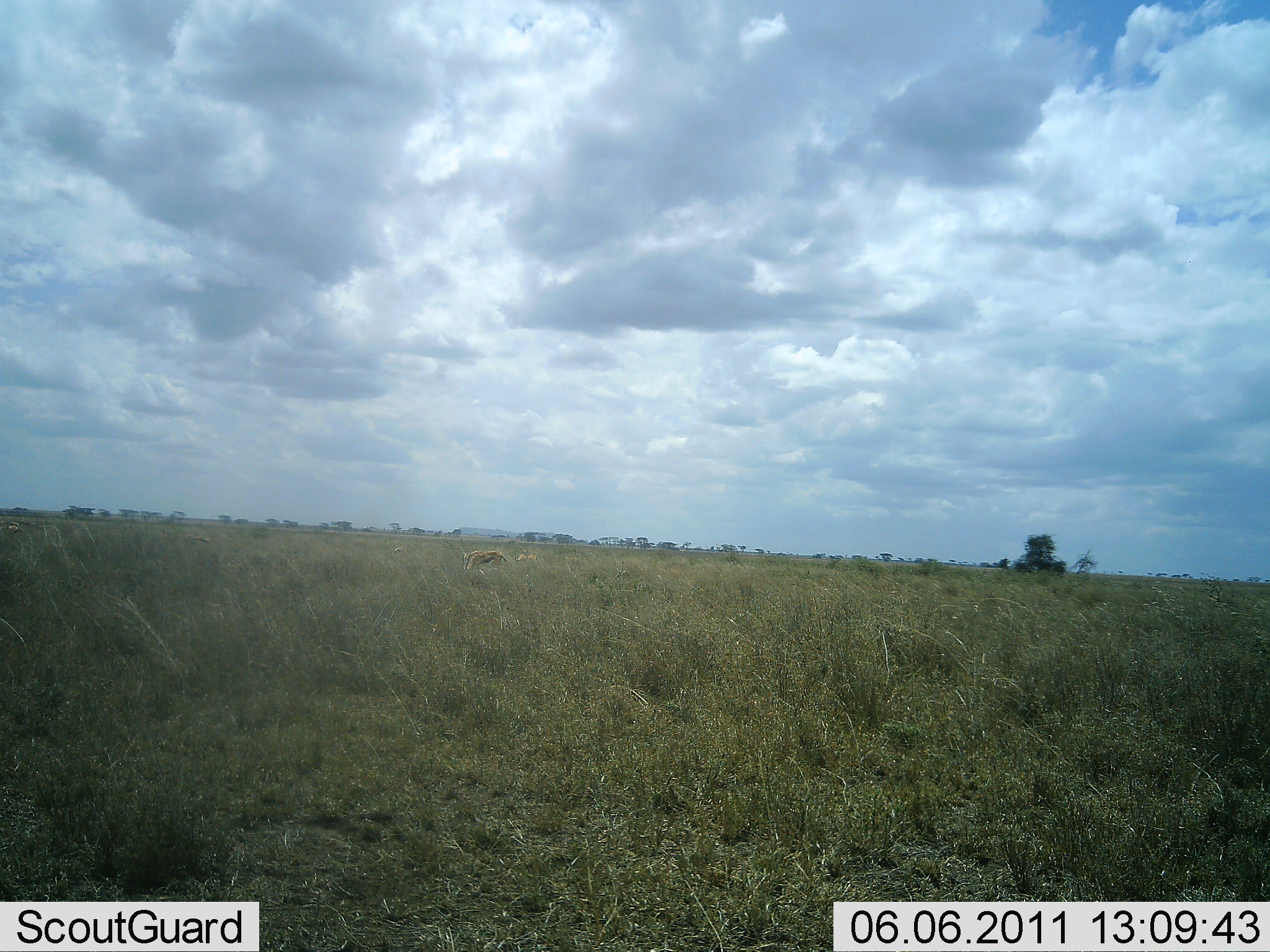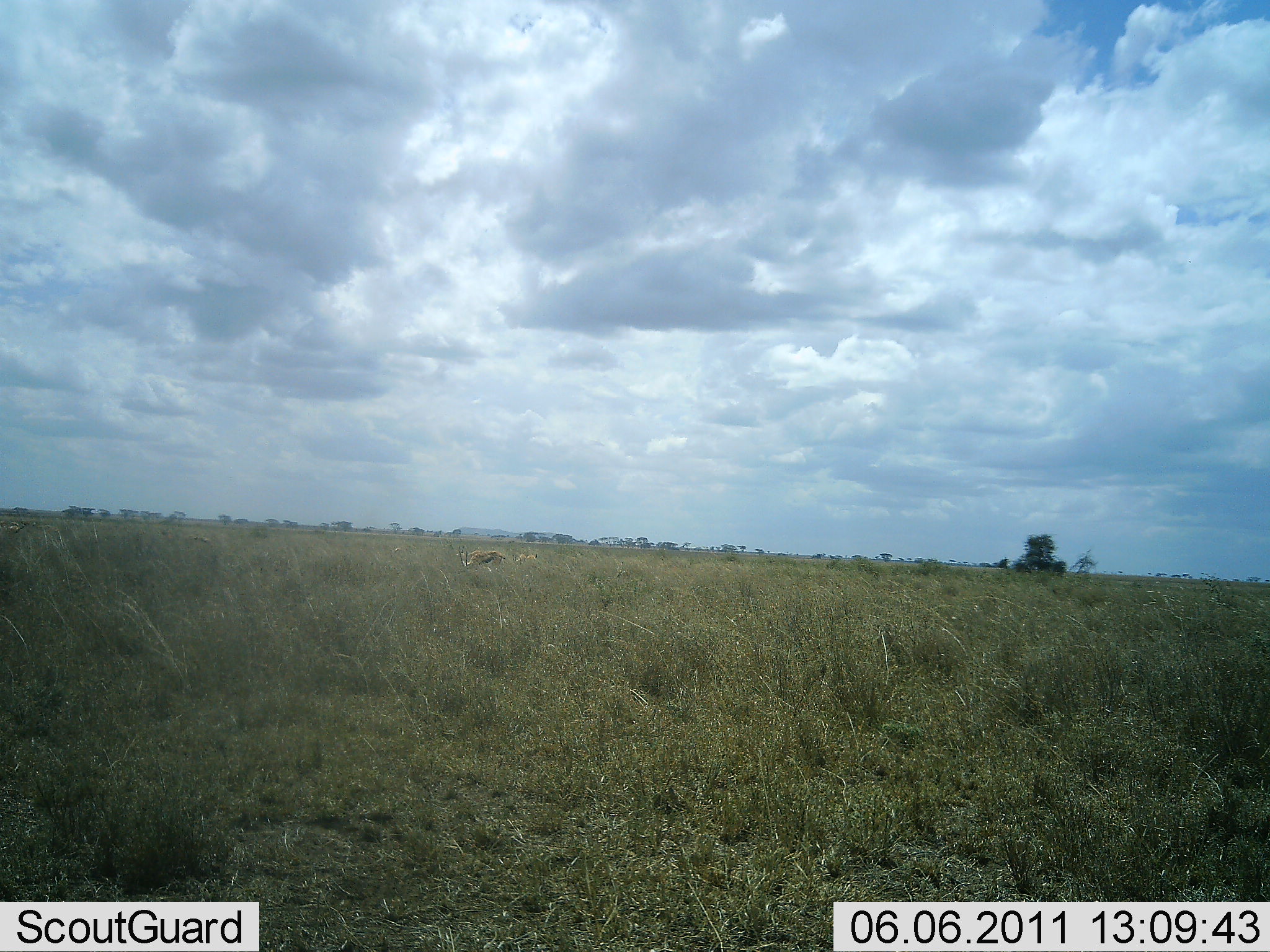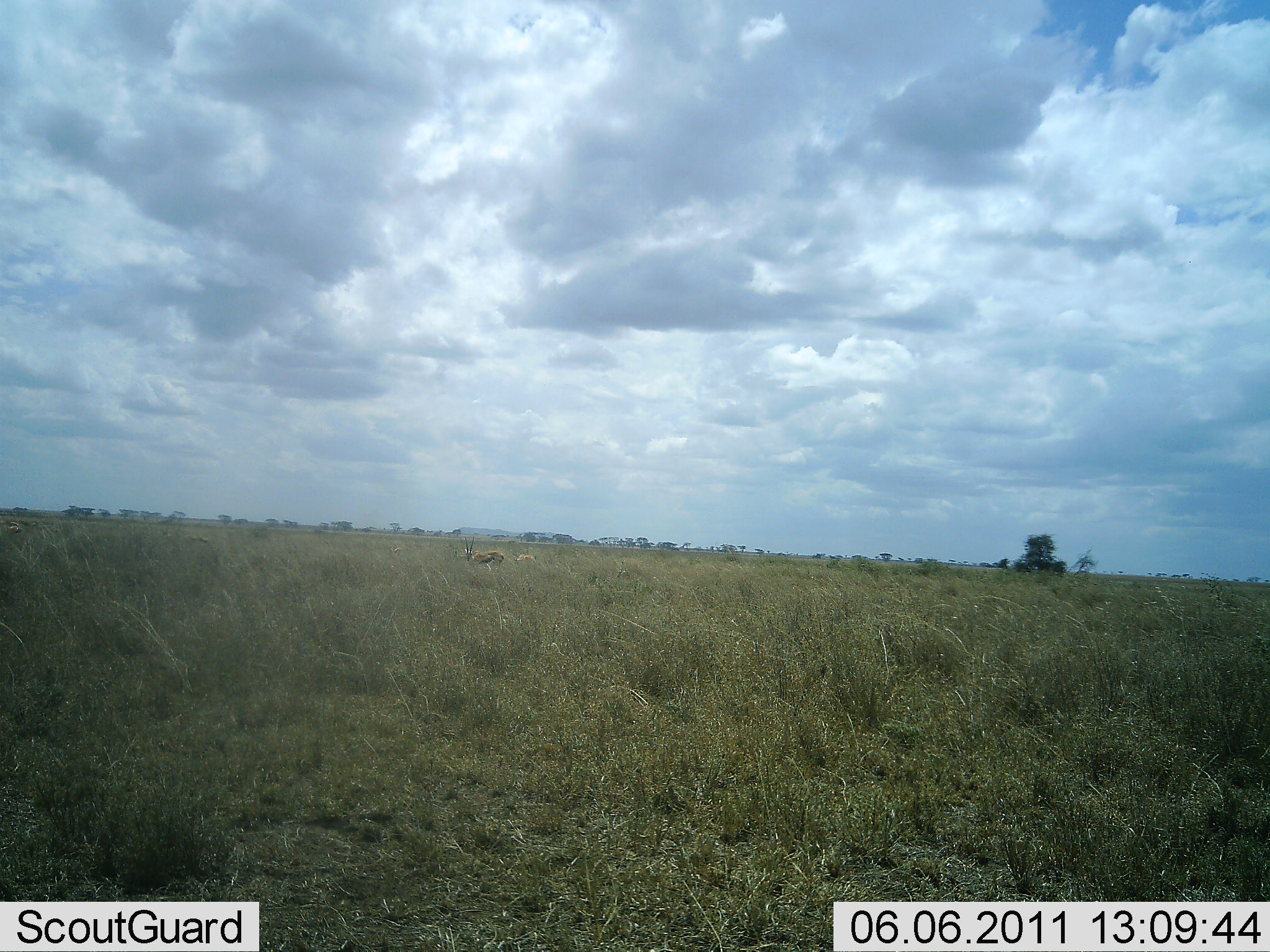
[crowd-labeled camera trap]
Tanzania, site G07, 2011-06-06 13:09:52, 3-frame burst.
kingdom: Animalia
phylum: Chordata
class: Mammalia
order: Artiodactyla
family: Bovidae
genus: Eudorcas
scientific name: Eudorcas thomsonii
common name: thomson's gazelle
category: gazellethomsons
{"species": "gazellethomsons (thomson's gazelle) (Eudorcas thomsonii)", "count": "2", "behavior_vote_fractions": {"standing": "40%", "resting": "0%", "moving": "0%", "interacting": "0%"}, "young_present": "10%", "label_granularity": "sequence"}